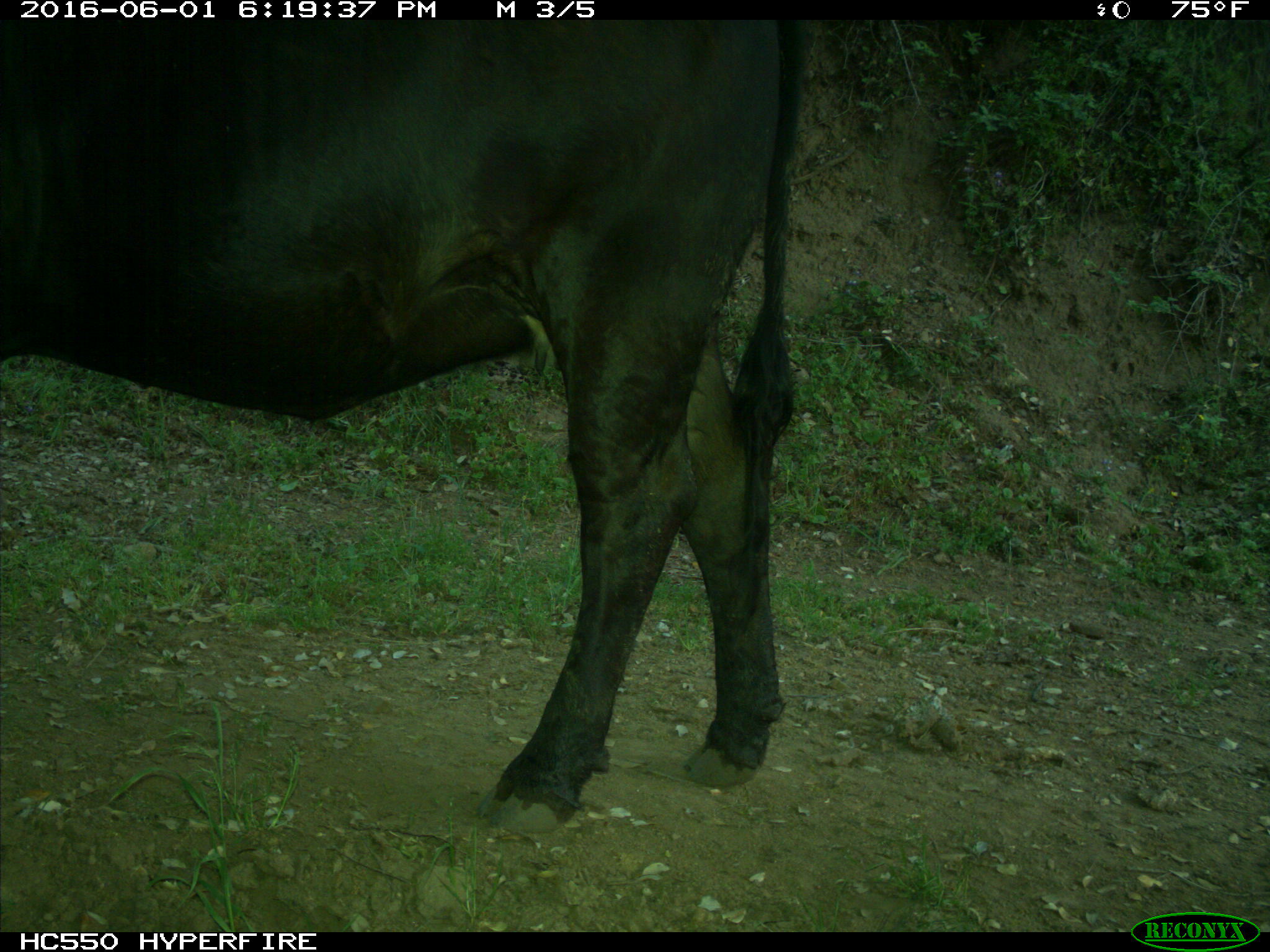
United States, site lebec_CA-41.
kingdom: Animalia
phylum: Chordata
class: Mammalia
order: Artiodactyla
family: Bovidae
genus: Bos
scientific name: Bos taurus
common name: domestic cow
Bos taurus (domestic cow).